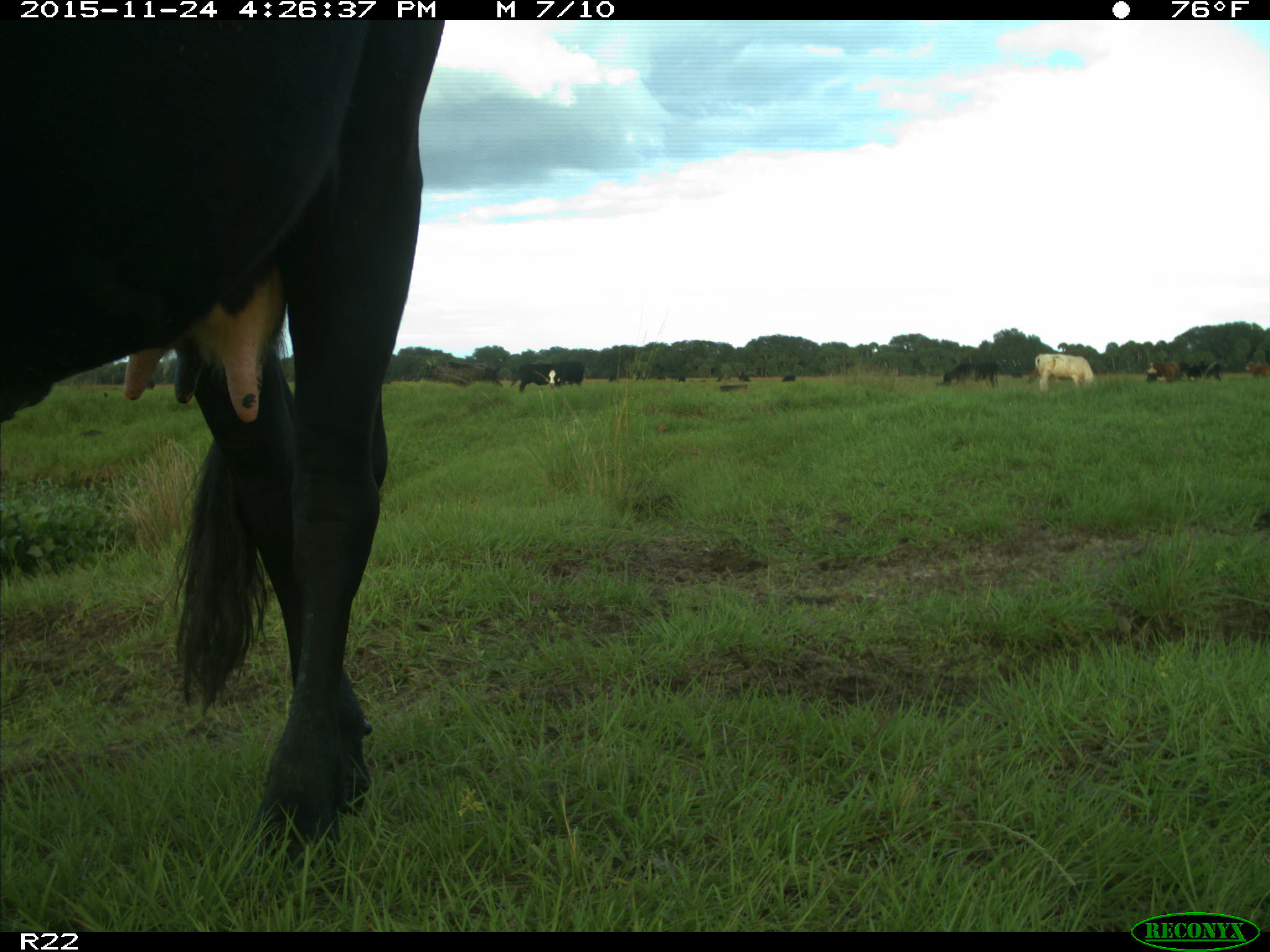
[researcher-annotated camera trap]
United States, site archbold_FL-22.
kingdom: Animalia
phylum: Chordata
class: Mammalia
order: Artiodactyla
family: Bovidae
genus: Bos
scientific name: Bos taurus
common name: domestic cow